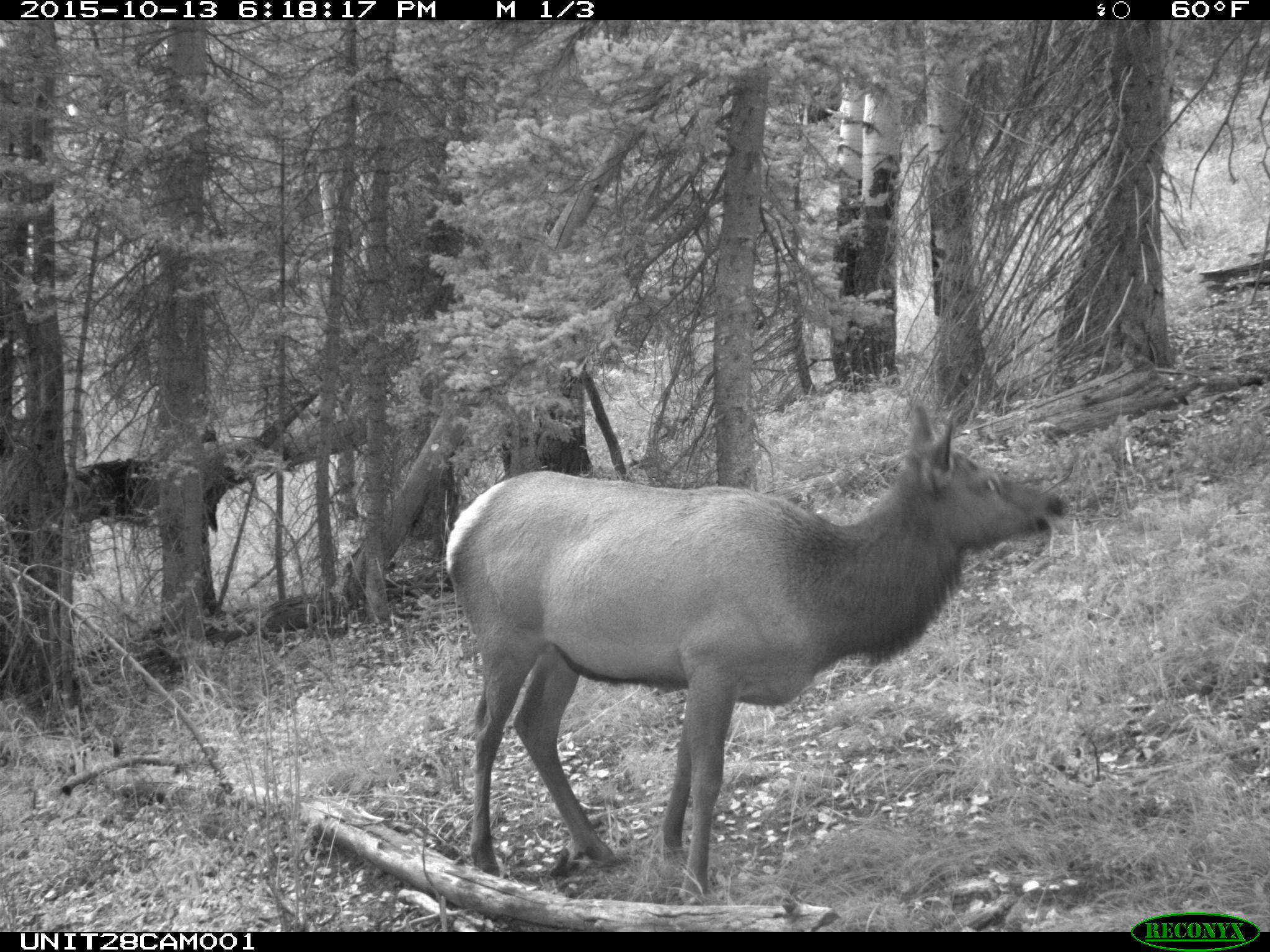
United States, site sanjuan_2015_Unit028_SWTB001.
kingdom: Animalia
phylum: Chordata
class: Mammalia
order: Artiodactyla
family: Cervidae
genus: Cervus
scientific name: Cervus elaphus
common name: red deer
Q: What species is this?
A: Cervus elaphus (red deer).